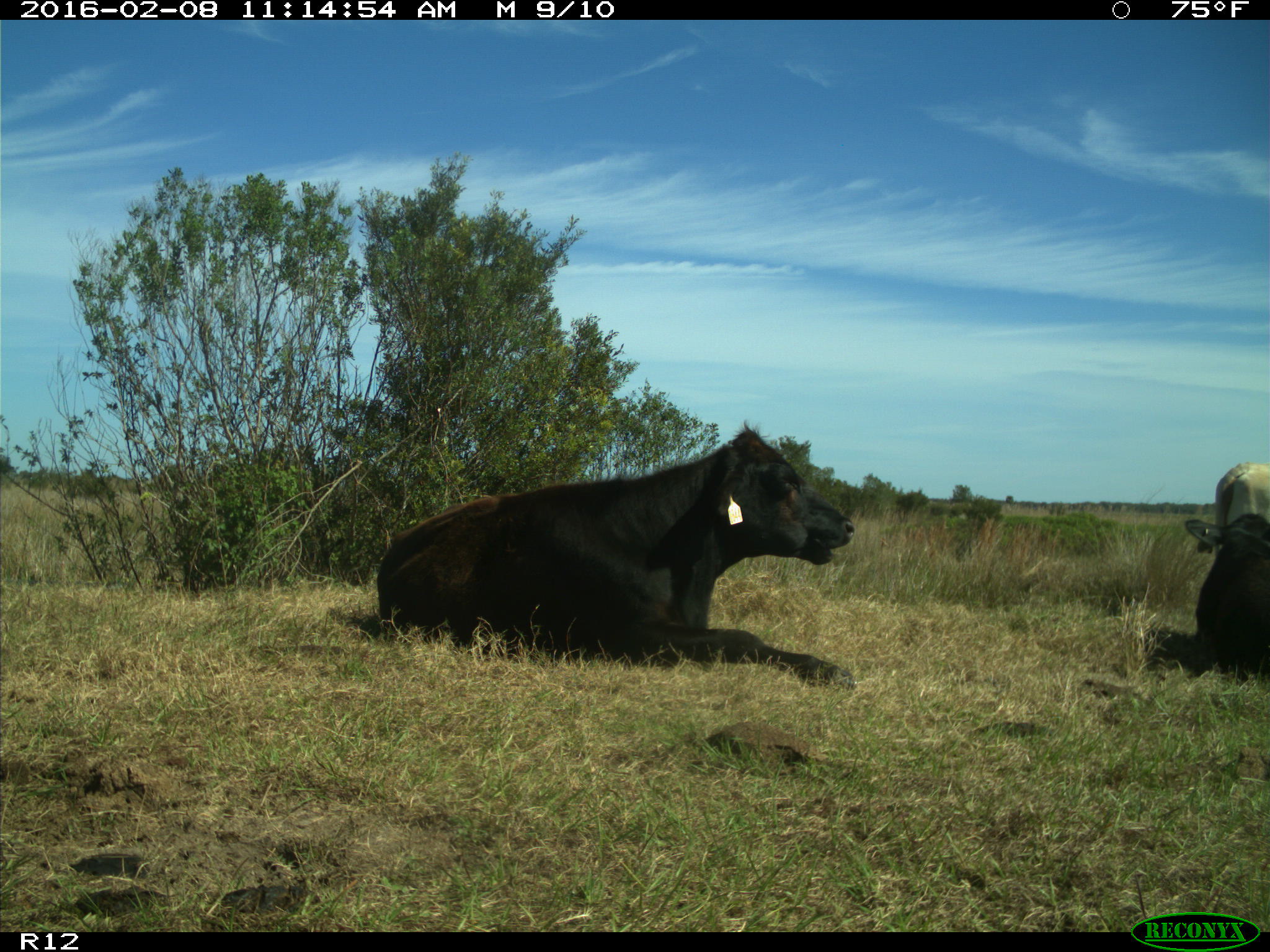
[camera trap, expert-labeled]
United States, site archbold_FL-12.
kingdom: Animalia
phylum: Chordata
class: Mammalia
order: Artiodactyla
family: Bovidae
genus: Bos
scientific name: Bos taurus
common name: domestic cow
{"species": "Bos taurus (domestic cow)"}